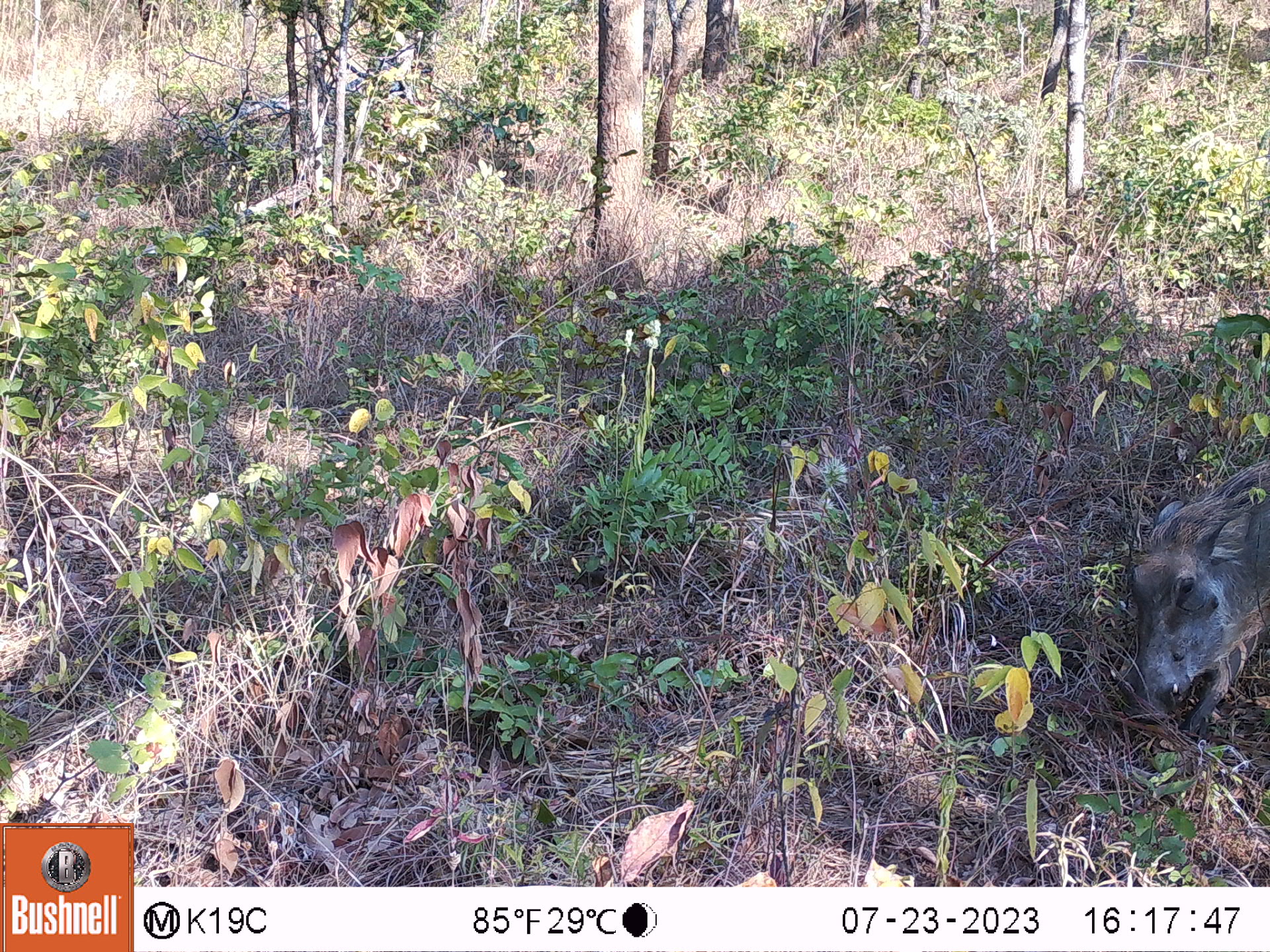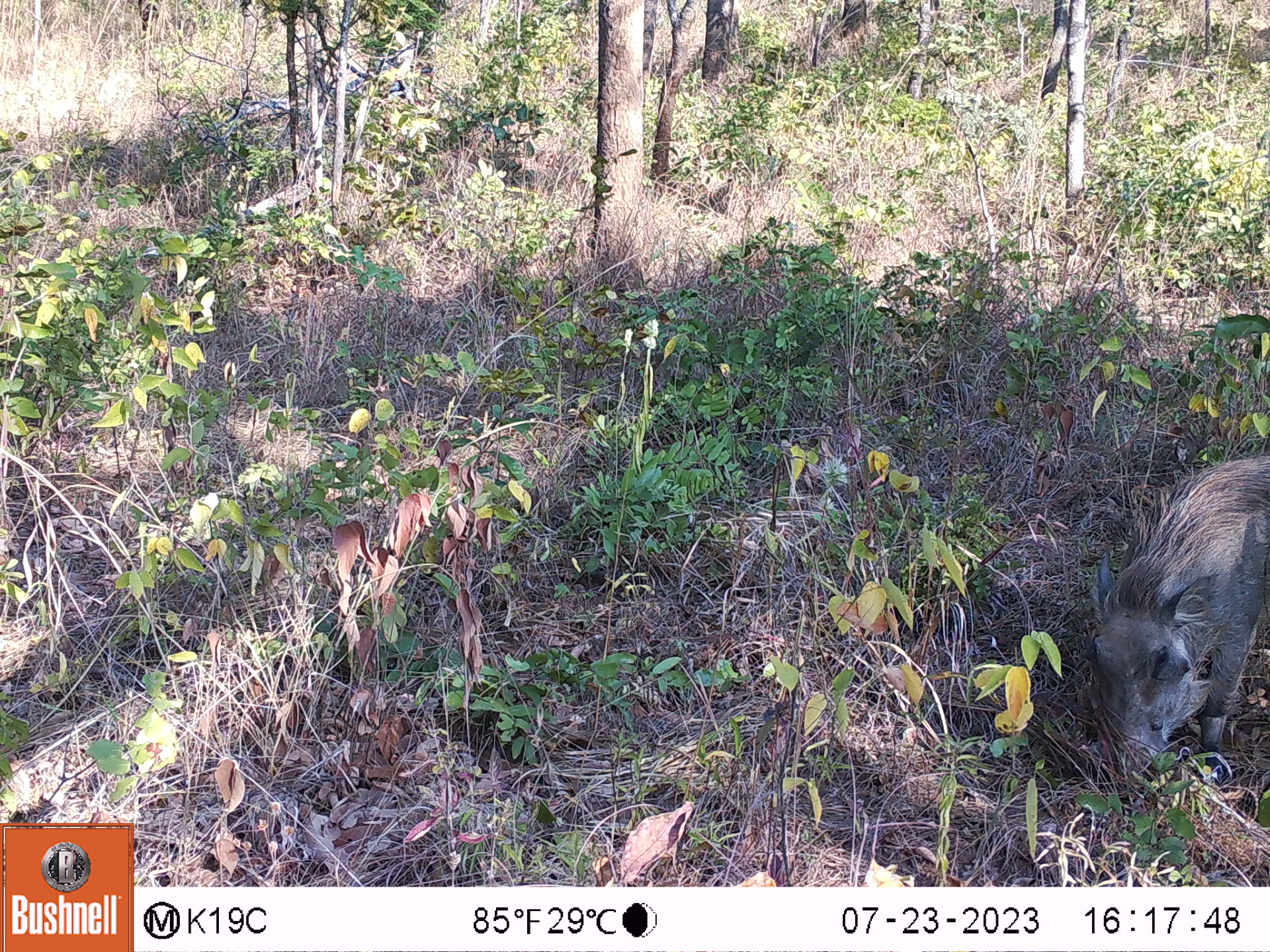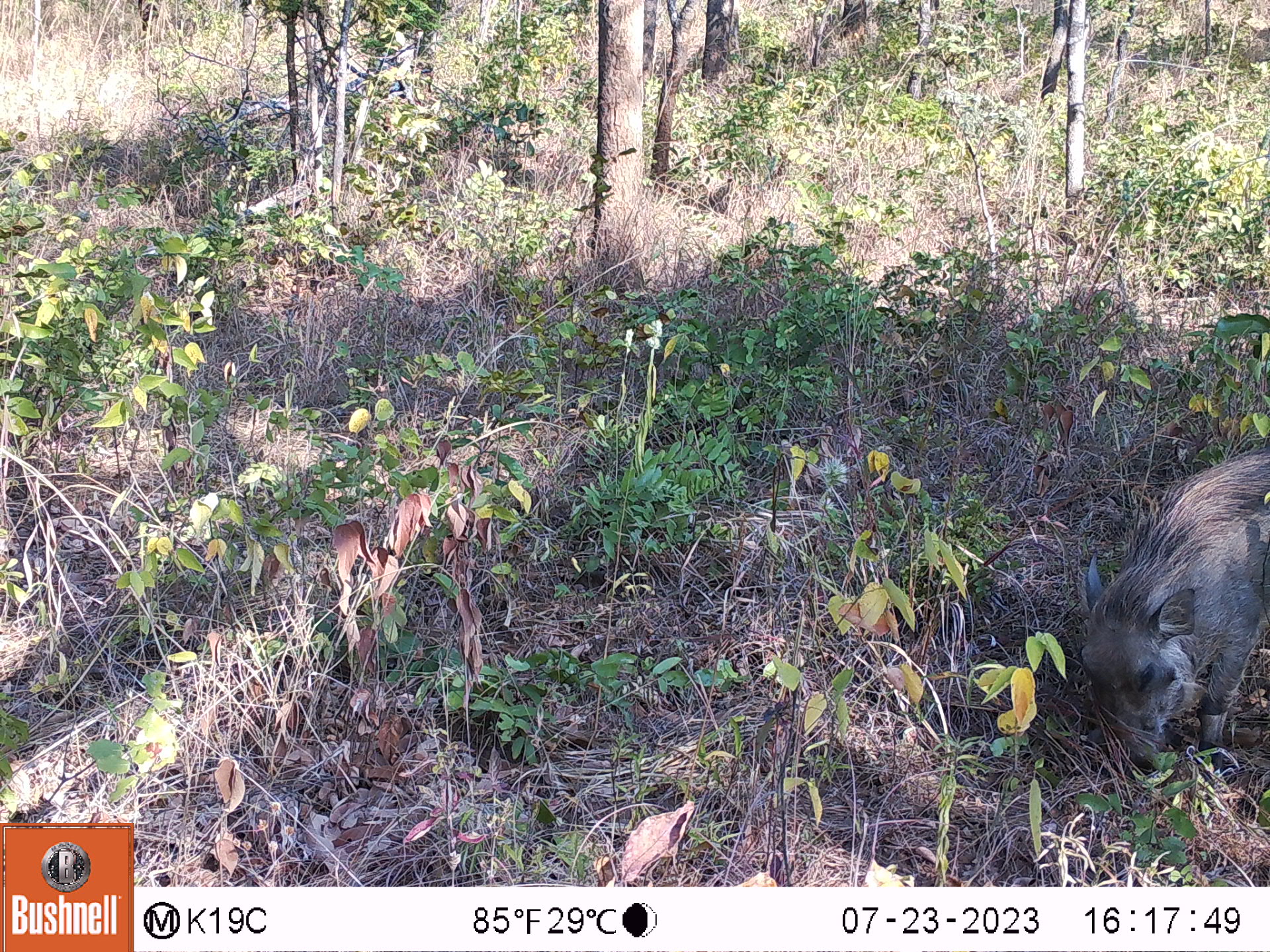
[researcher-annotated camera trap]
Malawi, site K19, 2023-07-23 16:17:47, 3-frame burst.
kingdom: Animalia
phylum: Chordata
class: Mammalia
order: Artiodactyla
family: Suidae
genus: Phacochoerus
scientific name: Phacochoerus africanus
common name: common warthog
Common warthog (Phacochoerus africanus), count 1.